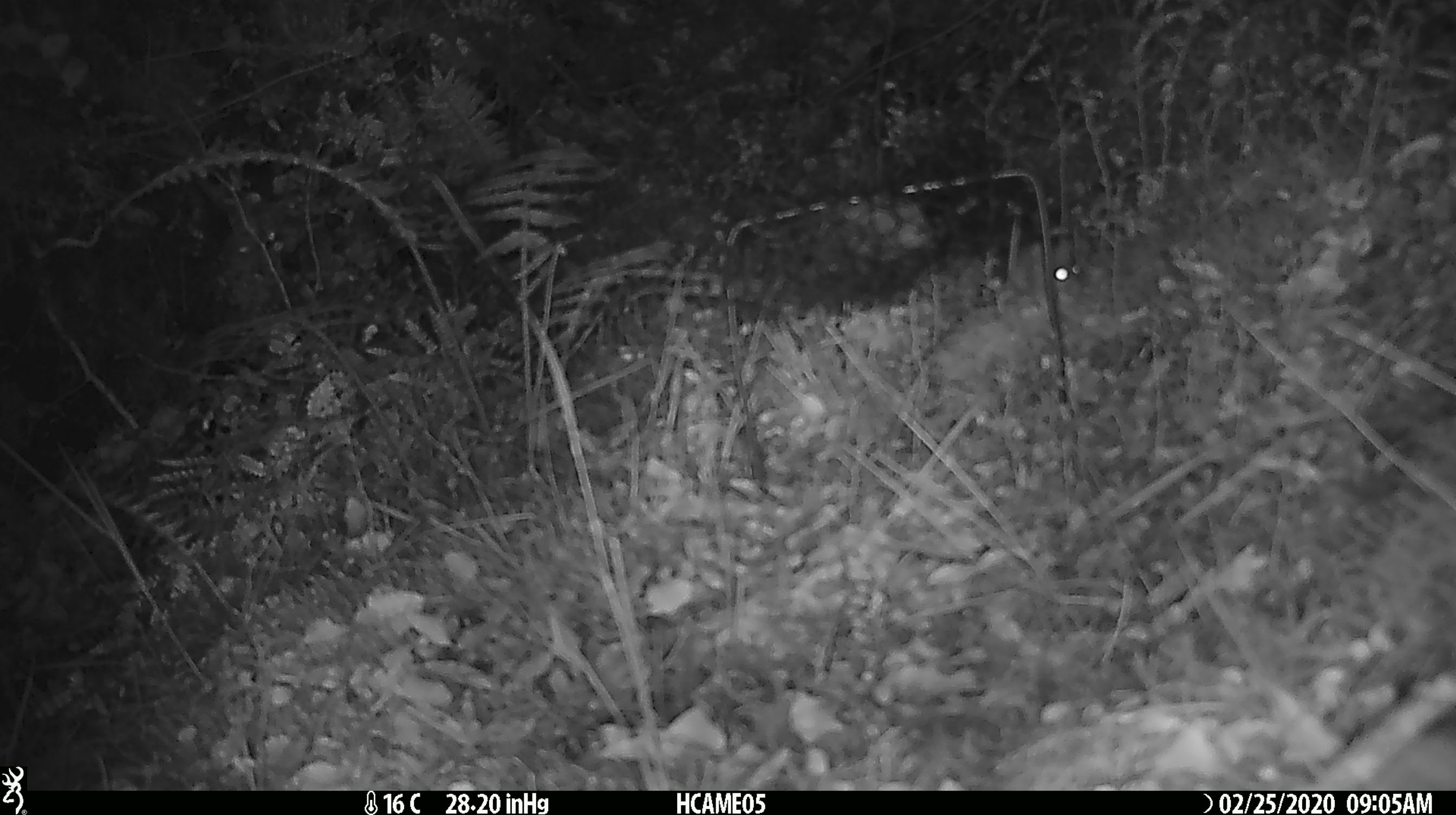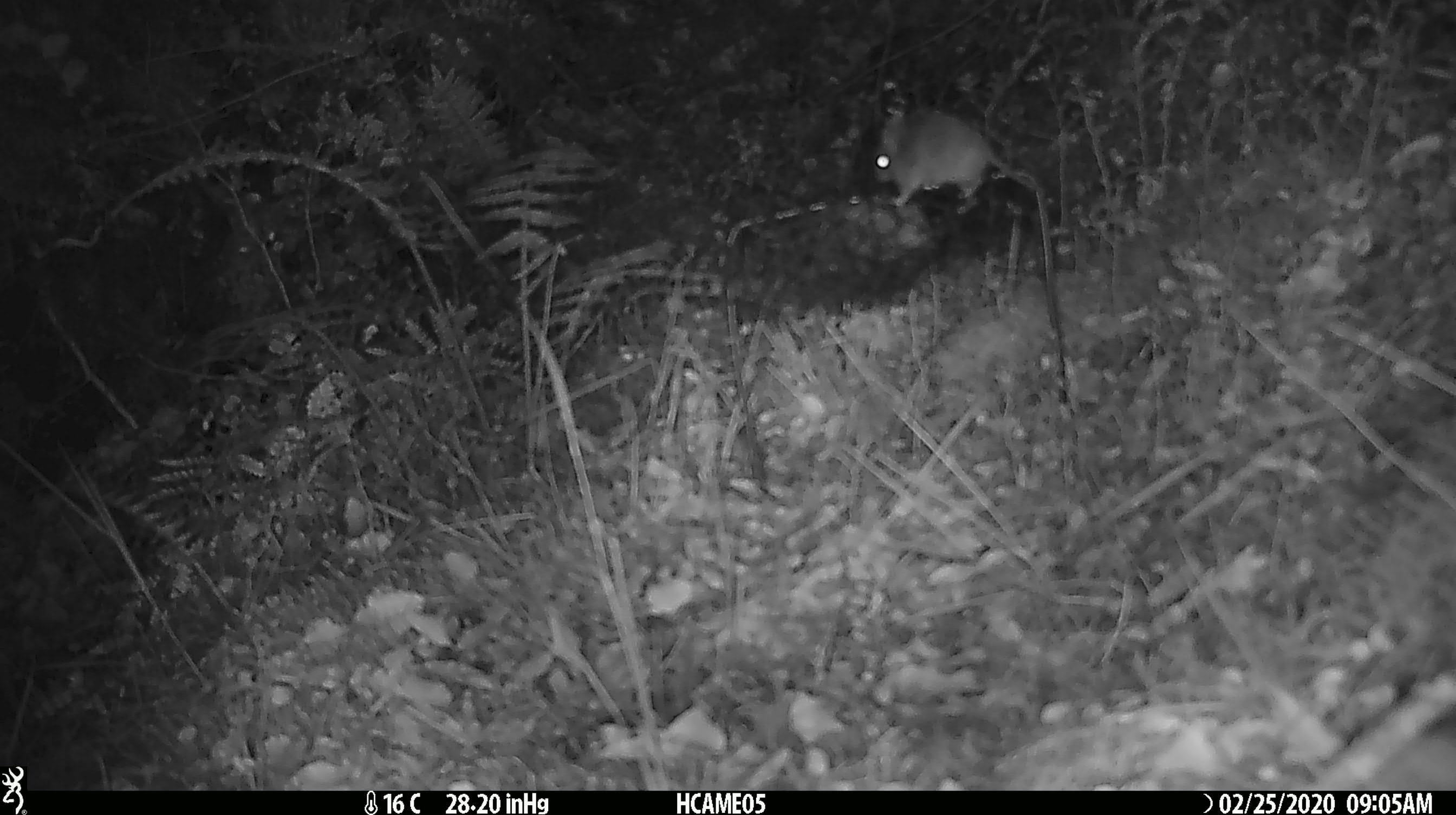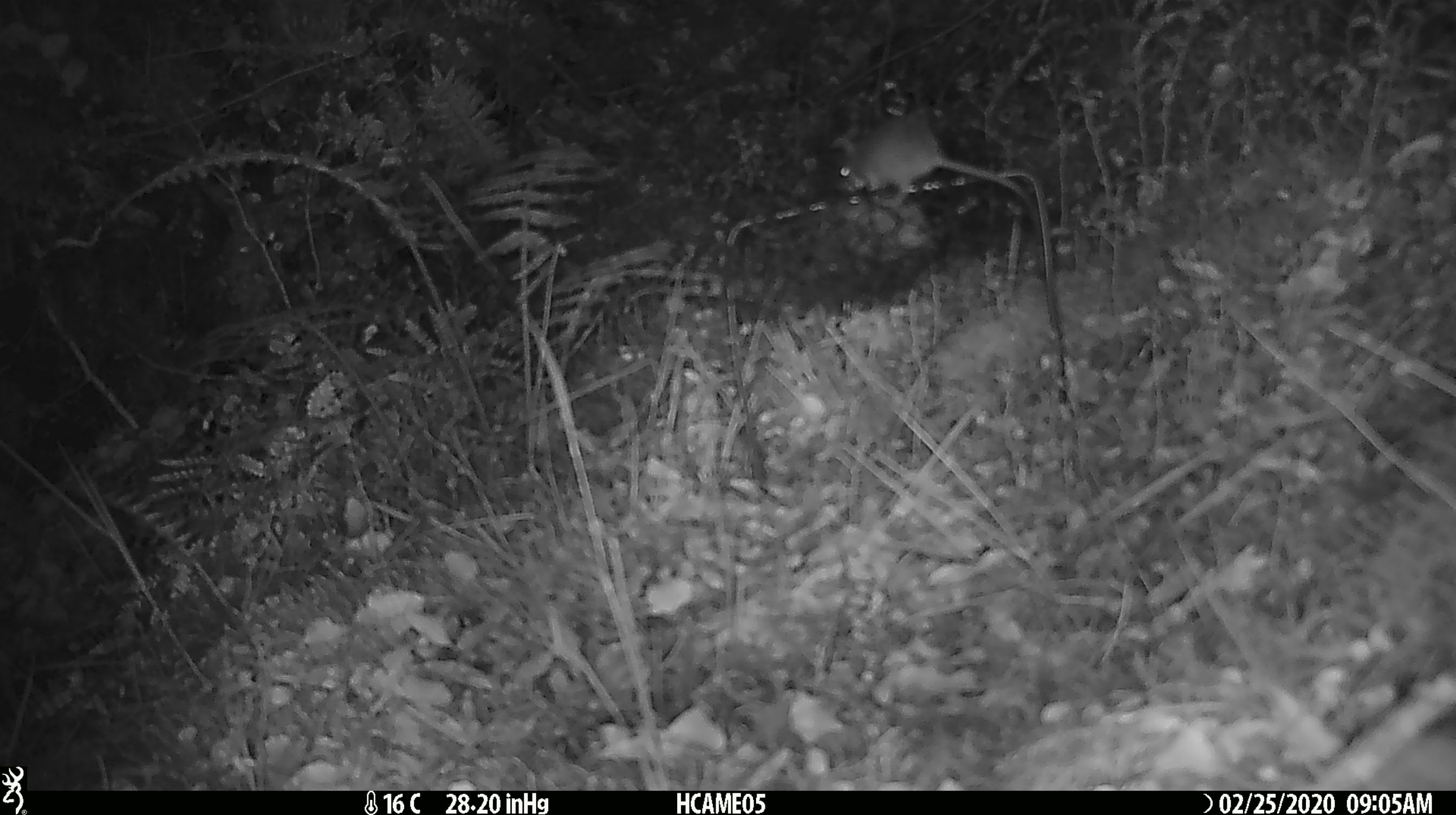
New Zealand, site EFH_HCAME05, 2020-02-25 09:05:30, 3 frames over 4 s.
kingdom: Animalia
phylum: Chordata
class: Mammalia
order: Rodentia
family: Muridae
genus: Mus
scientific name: Mus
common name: mouse